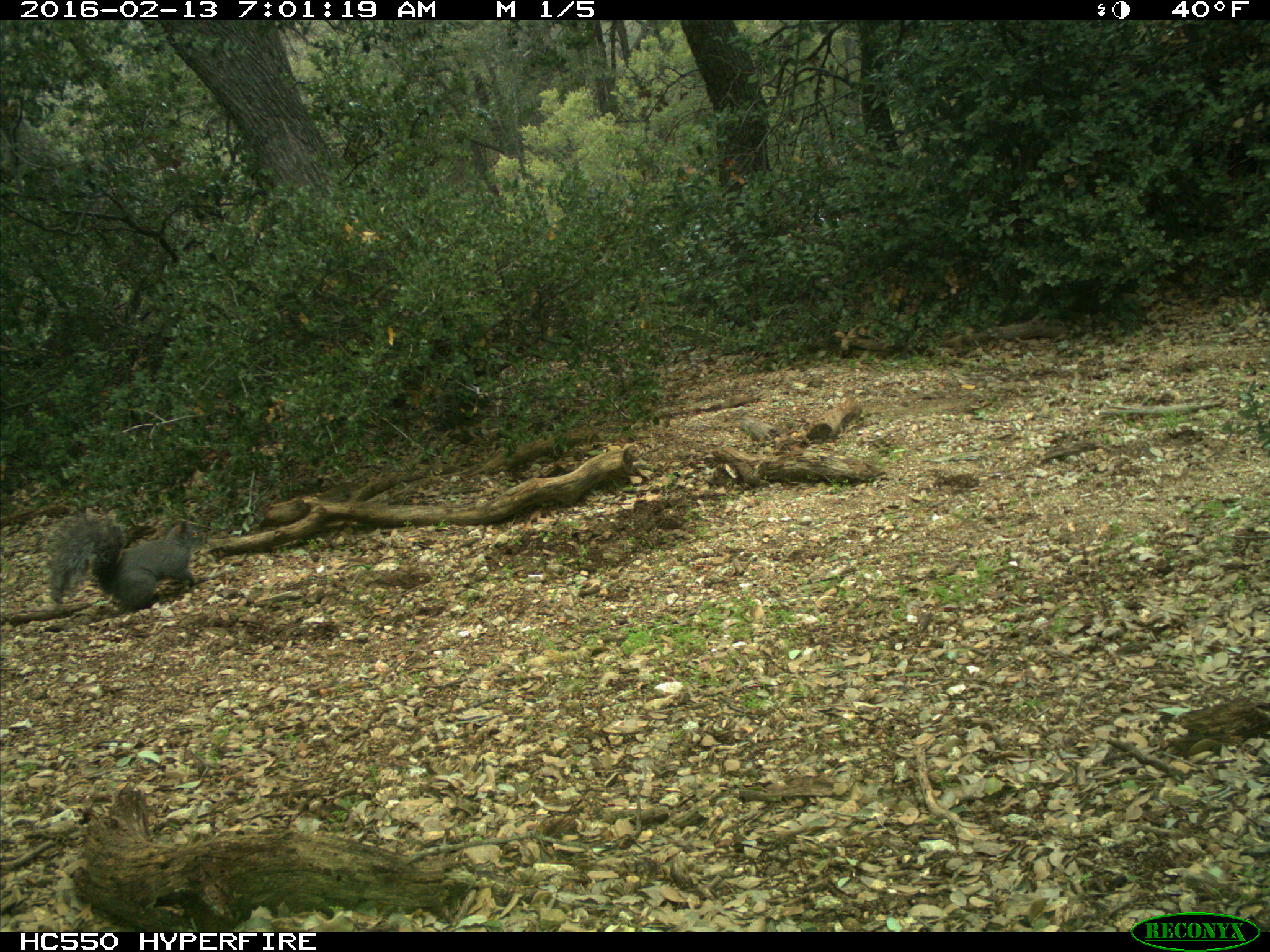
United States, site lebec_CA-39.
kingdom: Animalia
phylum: Chordata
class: Mammalia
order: Rodentia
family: Sciuridae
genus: Sciurus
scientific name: Sciurus carolinensis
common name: eastern gray squirrel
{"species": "Sciurus carolinensis (eastern gray squirrel)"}